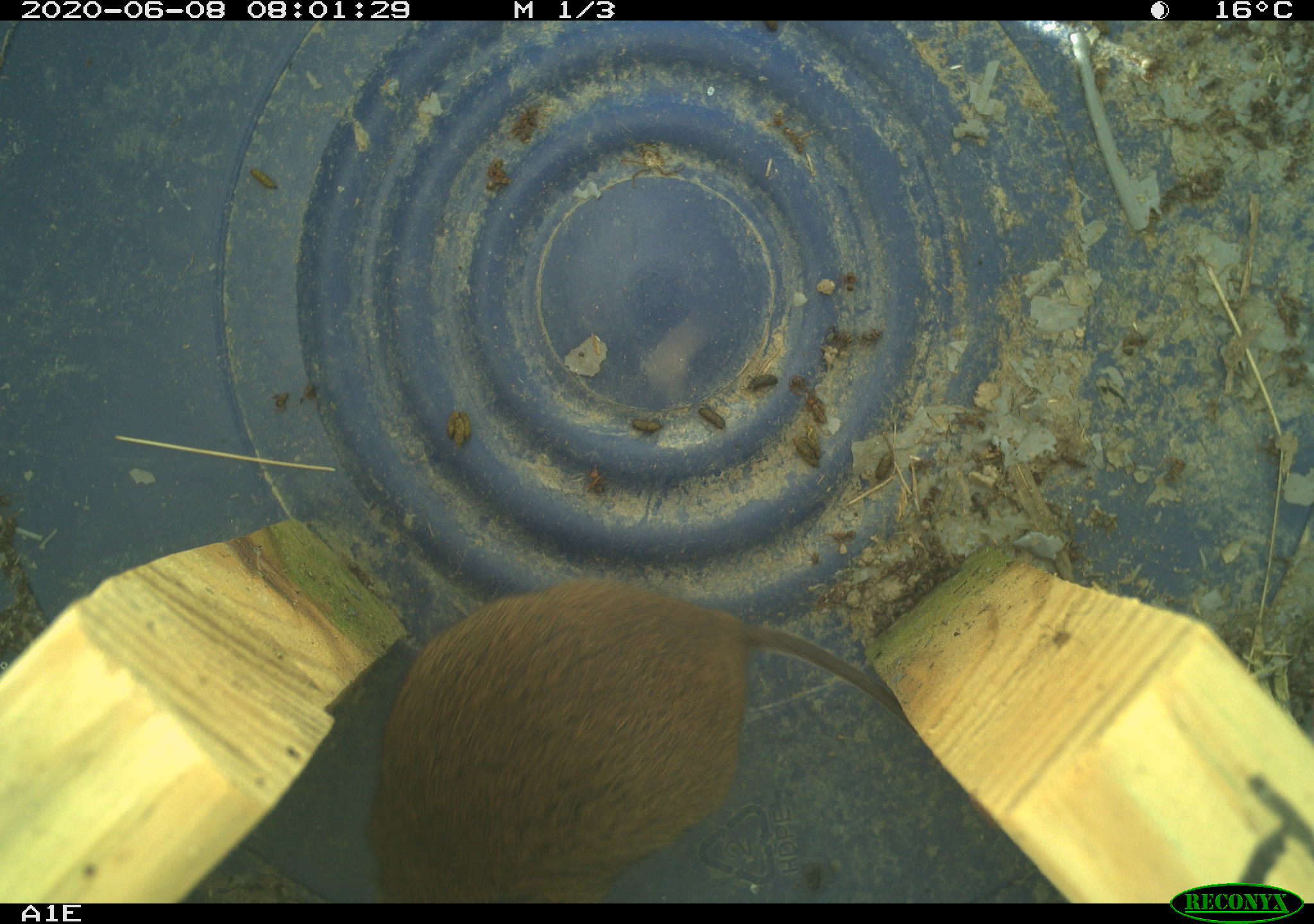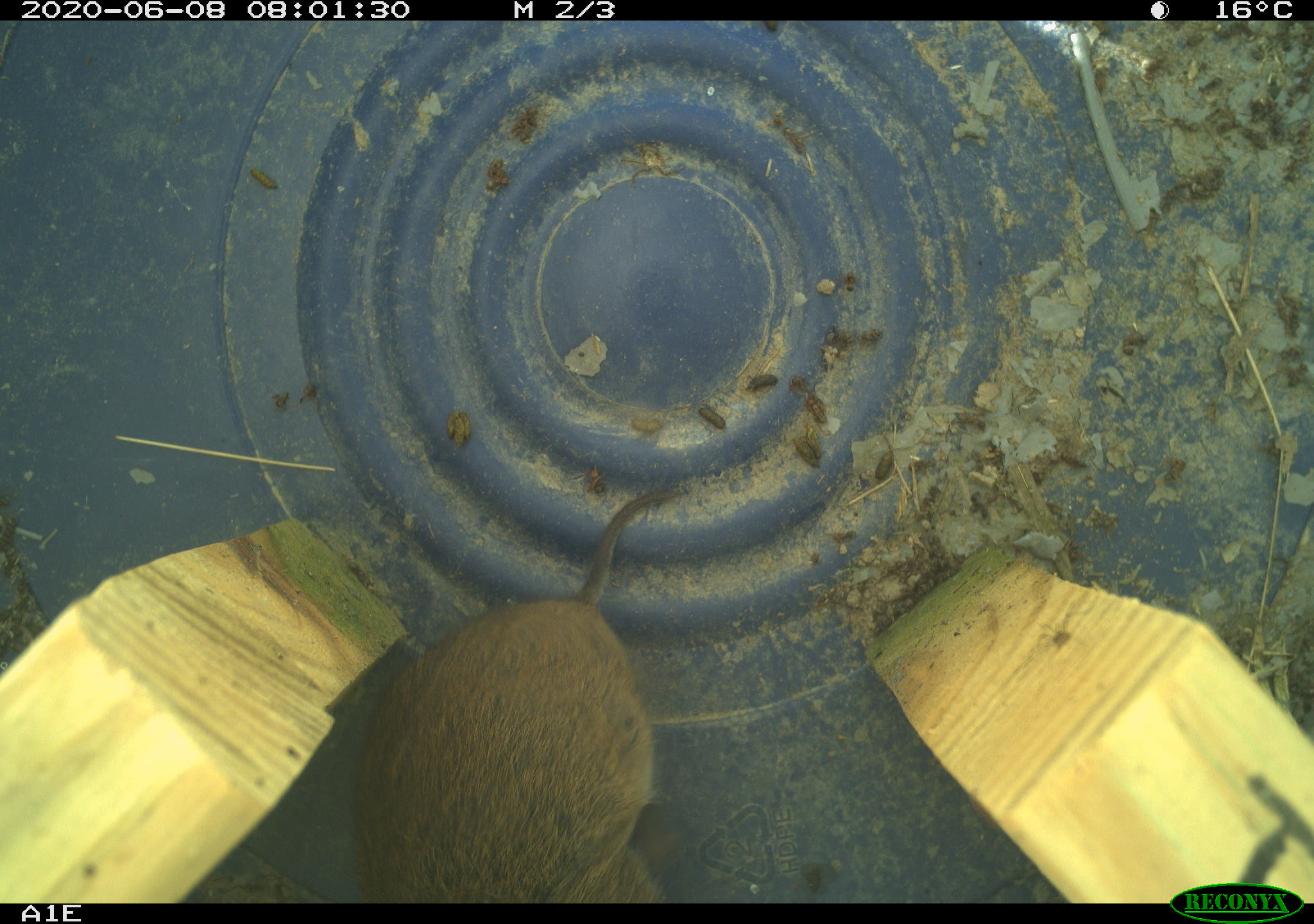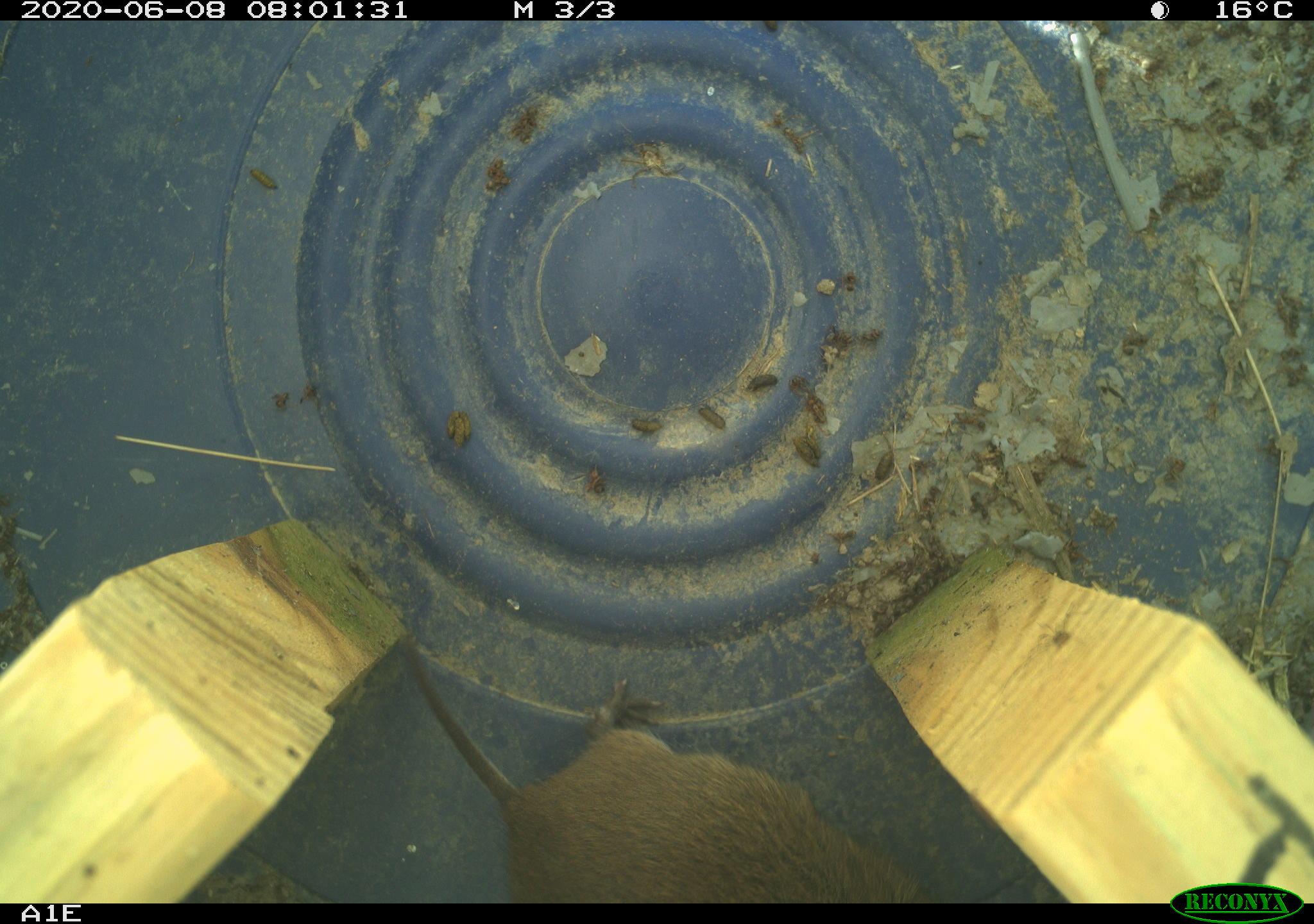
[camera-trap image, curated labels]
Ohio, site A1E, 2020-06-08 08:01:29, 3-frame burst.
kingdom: Animalia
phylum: Chordata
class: Mammalia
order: Rodentia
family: Cricetidae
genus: Microtus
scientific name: Microtus pennsylvanicus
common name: meadow vole